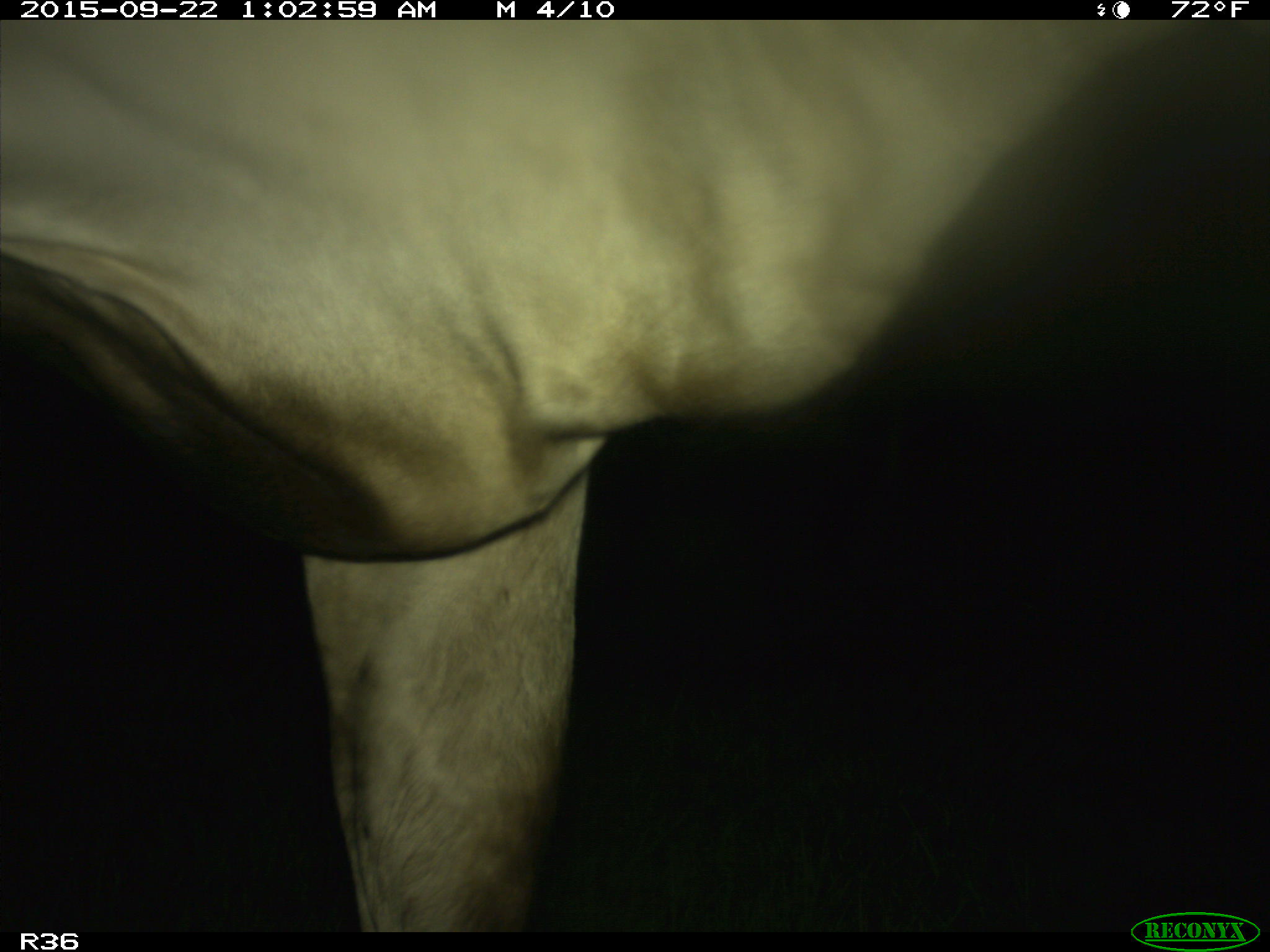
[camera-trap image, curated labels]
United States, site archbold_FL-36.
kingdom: Animalia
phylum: Chordata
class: Mammalia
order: Artiodactyla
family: Bovidae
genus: Bos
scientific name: Bos taurus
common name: domestic cow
Bos taurus (domestic cow).